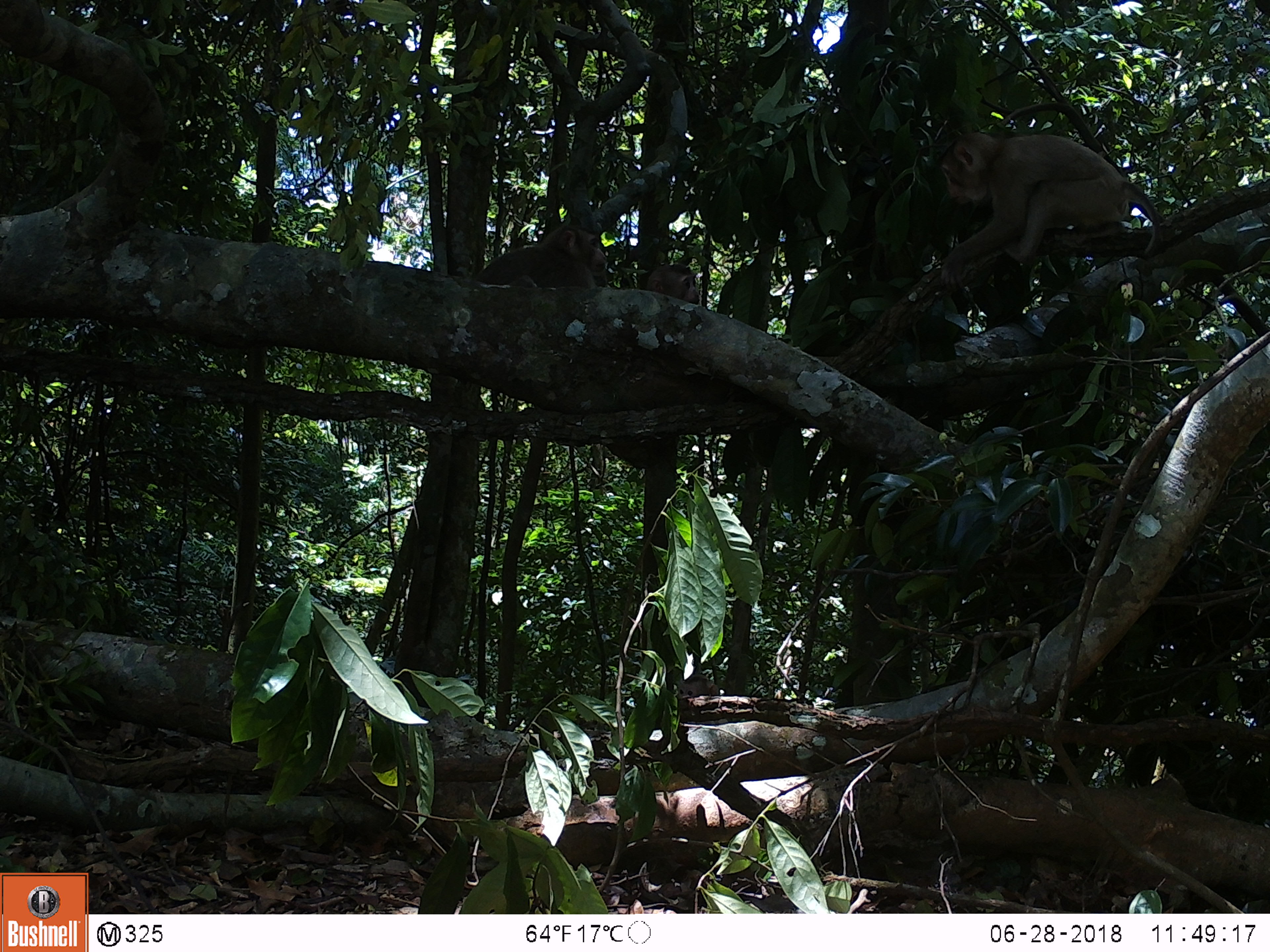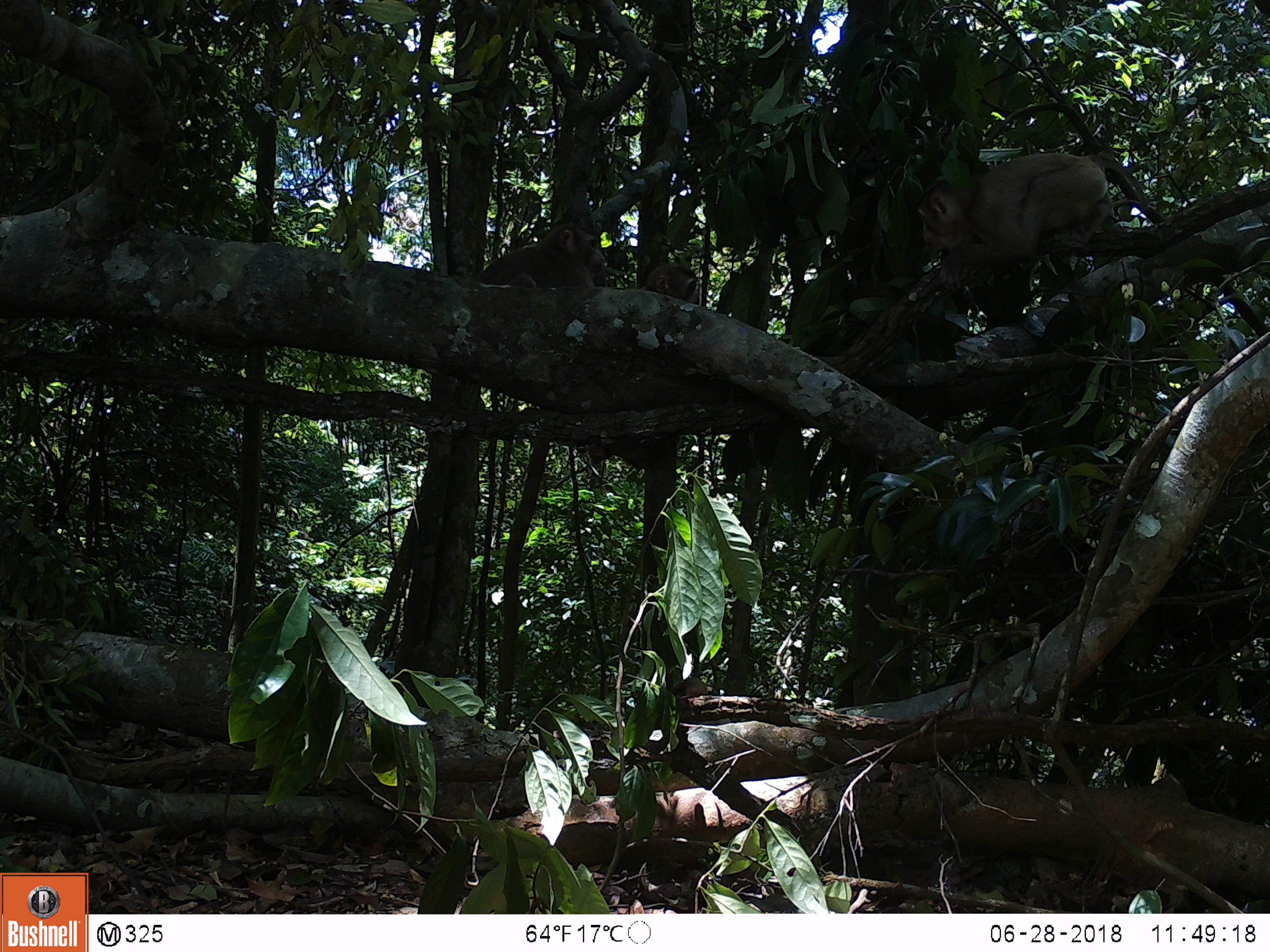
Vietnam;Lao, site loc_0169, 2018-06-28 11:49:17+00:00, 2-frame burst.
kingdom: Animalia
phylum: Chordata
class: Mammalia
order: Primates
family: Cercopithecidae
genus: Macaca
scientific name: Macaca nemestrina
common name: pig-tailed macaque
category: pig tailed macaque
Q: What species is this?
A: Pig tailed macaque (pig-tailed macaque) (Macaca nemestrina).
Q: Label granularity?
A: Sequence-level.